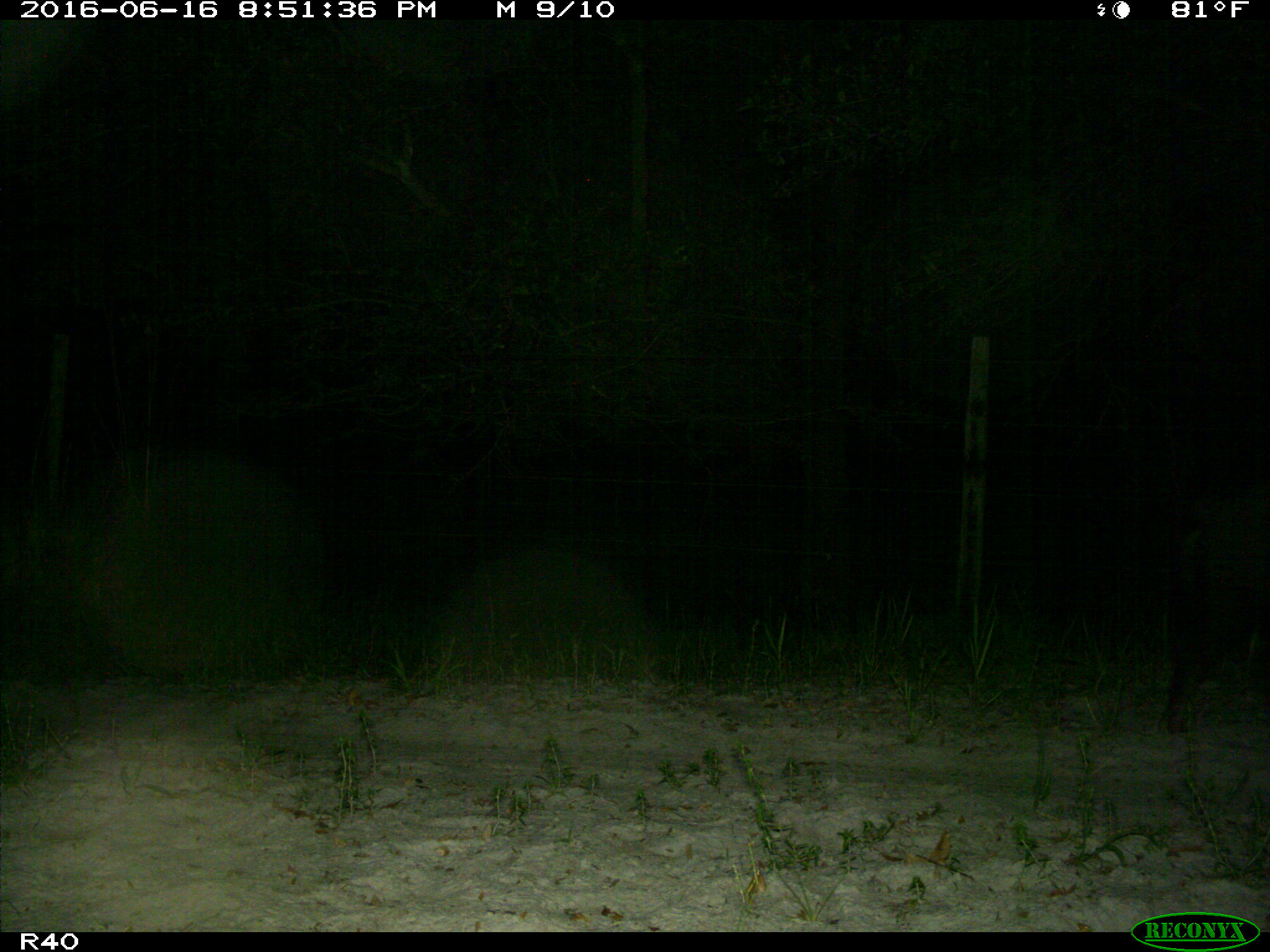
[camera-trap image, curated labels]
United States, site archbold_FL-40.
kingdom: Animalia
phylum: Chordata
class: Mammalia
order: Artiodactyla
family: Suidae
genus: Sus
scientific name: Sus scrofa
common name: wild boar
Sus scrofa (wild boar).